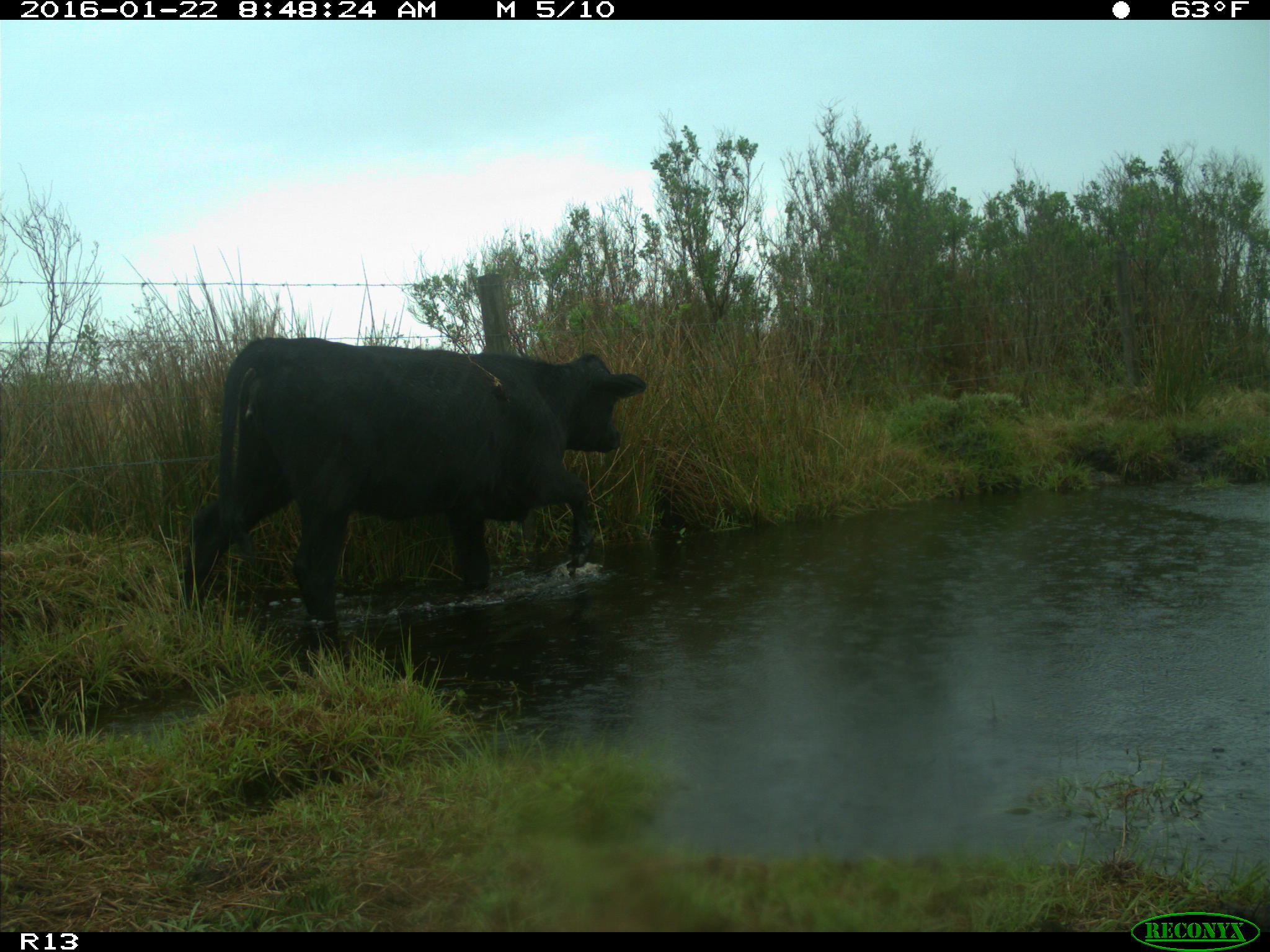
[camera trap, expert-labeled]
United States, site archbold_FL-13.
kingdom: Animalia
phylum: Chordata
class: Mammalia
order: Artiodactyla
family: Bovidae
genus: Bos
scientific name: Bos taurus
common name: domestic cow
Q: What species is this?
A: Bos taurus (domestic cow).